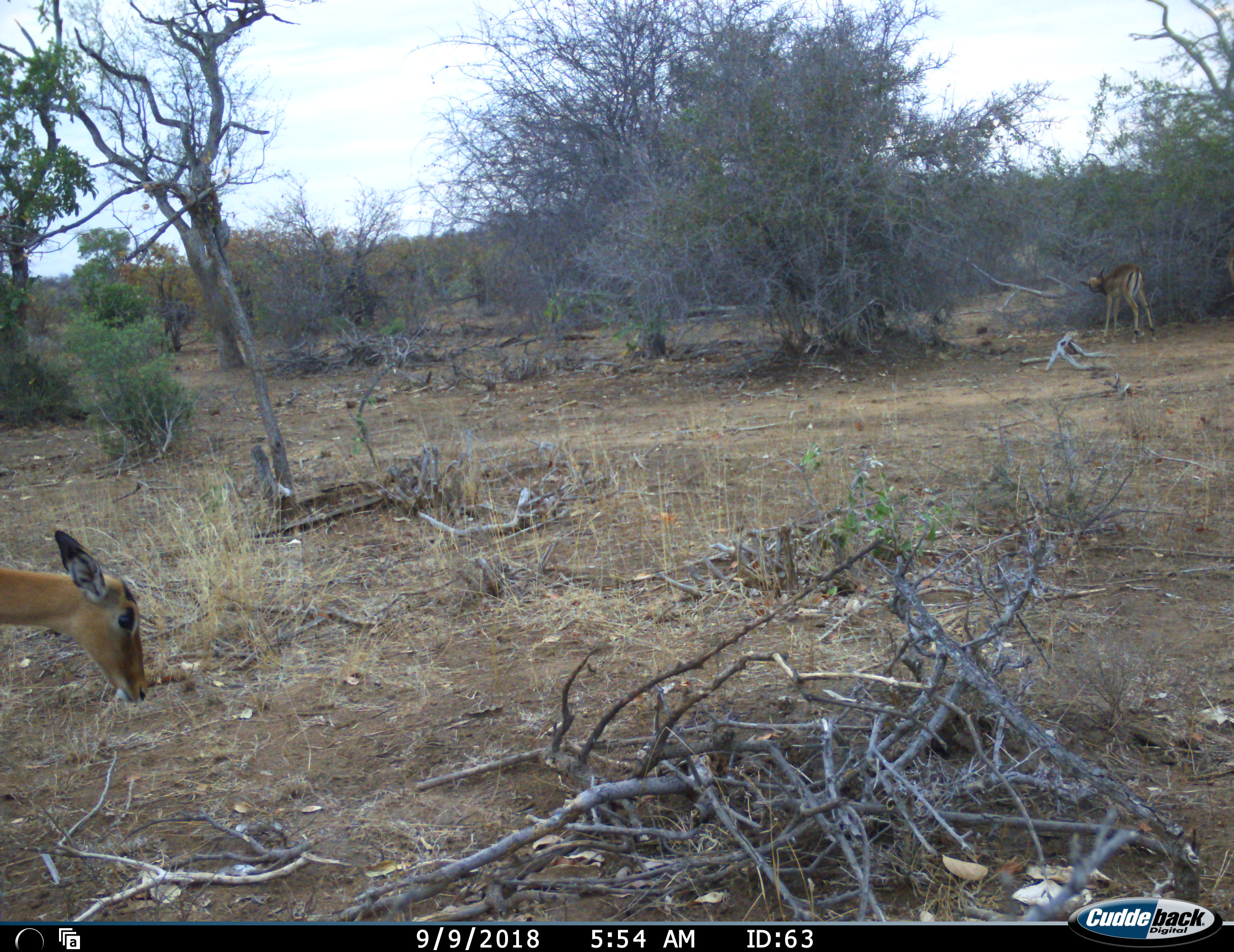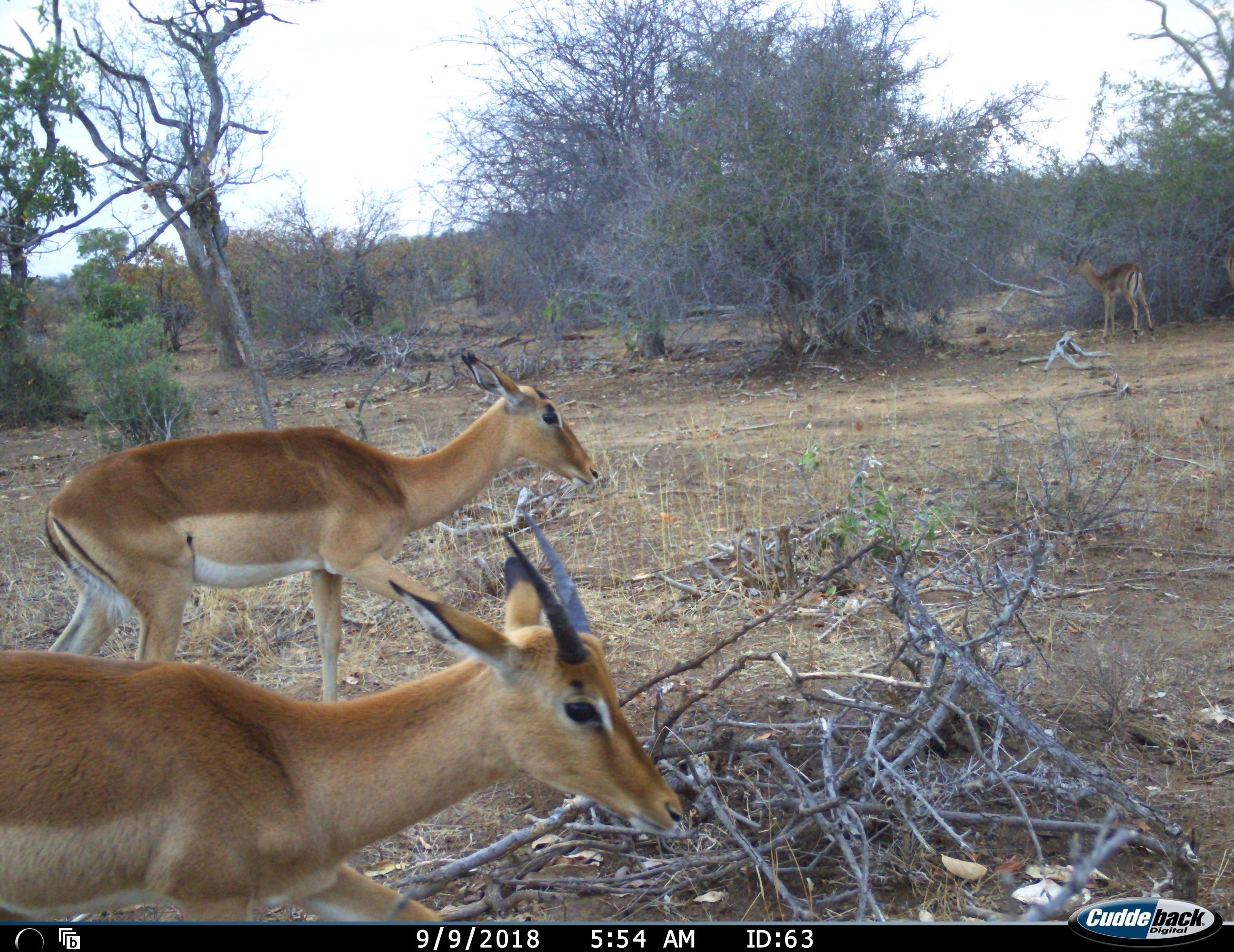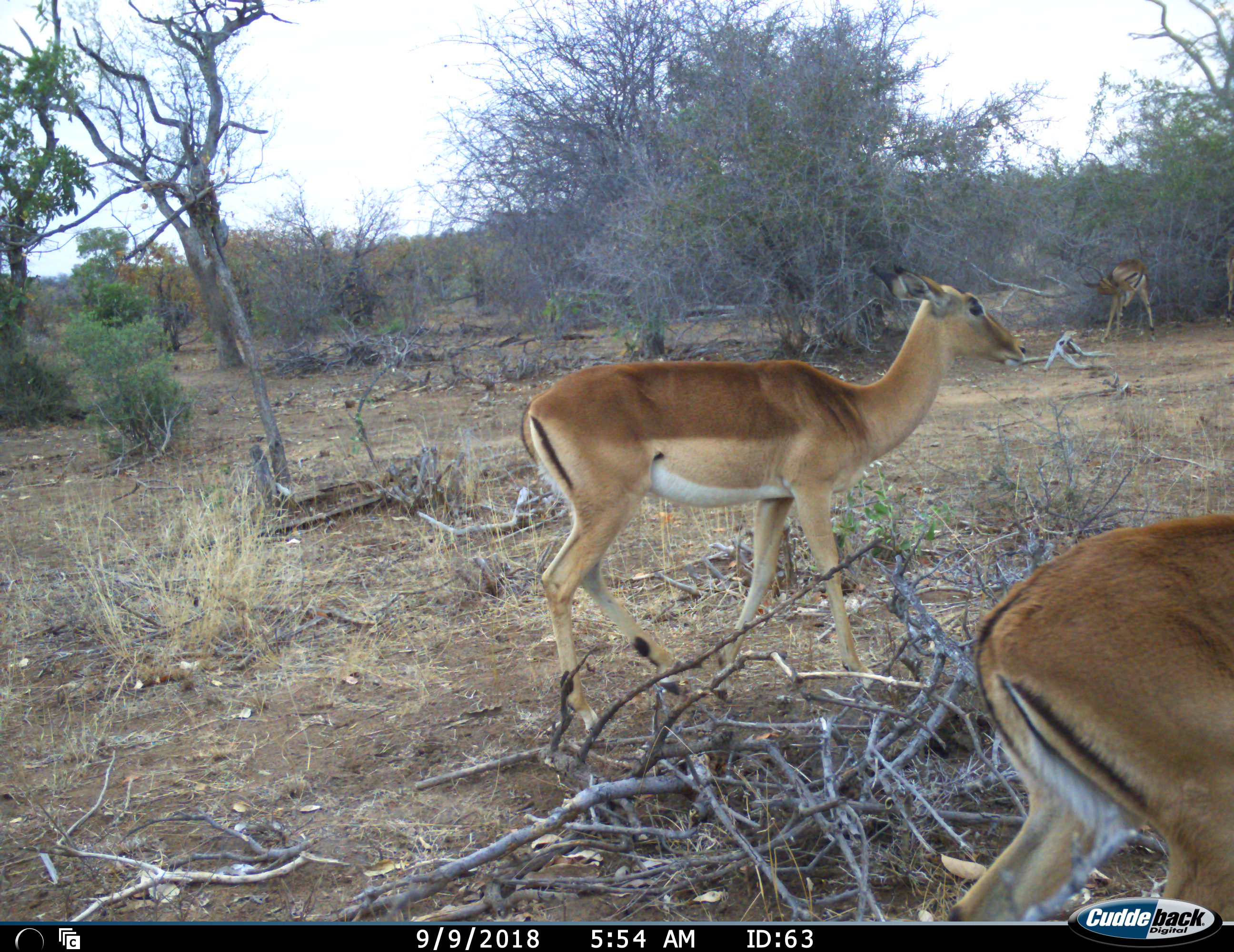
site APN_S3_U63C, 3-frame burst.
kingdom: Animalia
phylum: Chordata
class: Mammalia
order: Artiodactyla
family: Bovidae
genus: Aepyceros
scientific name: Aepyceros melampus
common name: impala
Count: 3.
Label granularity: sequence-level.